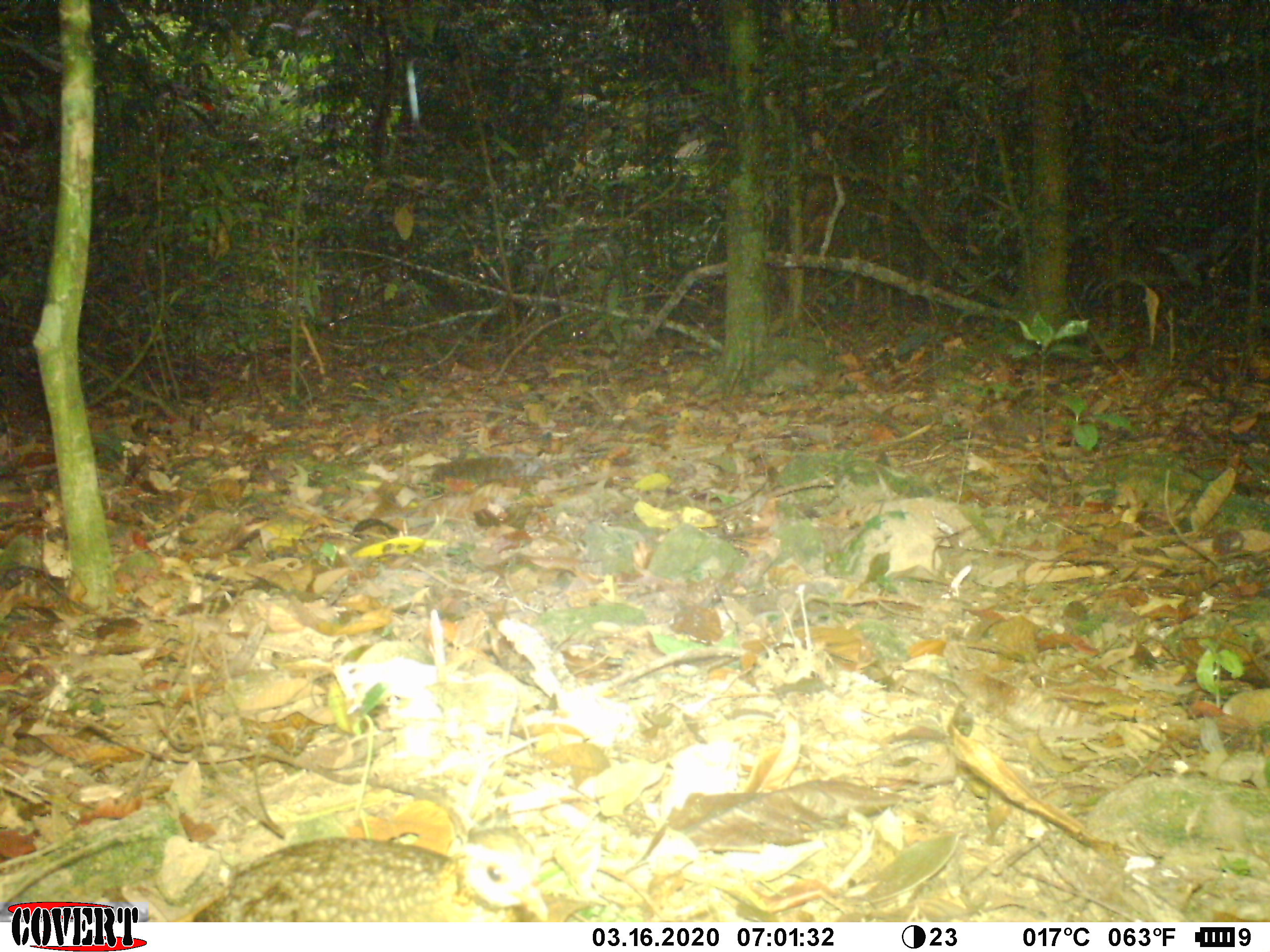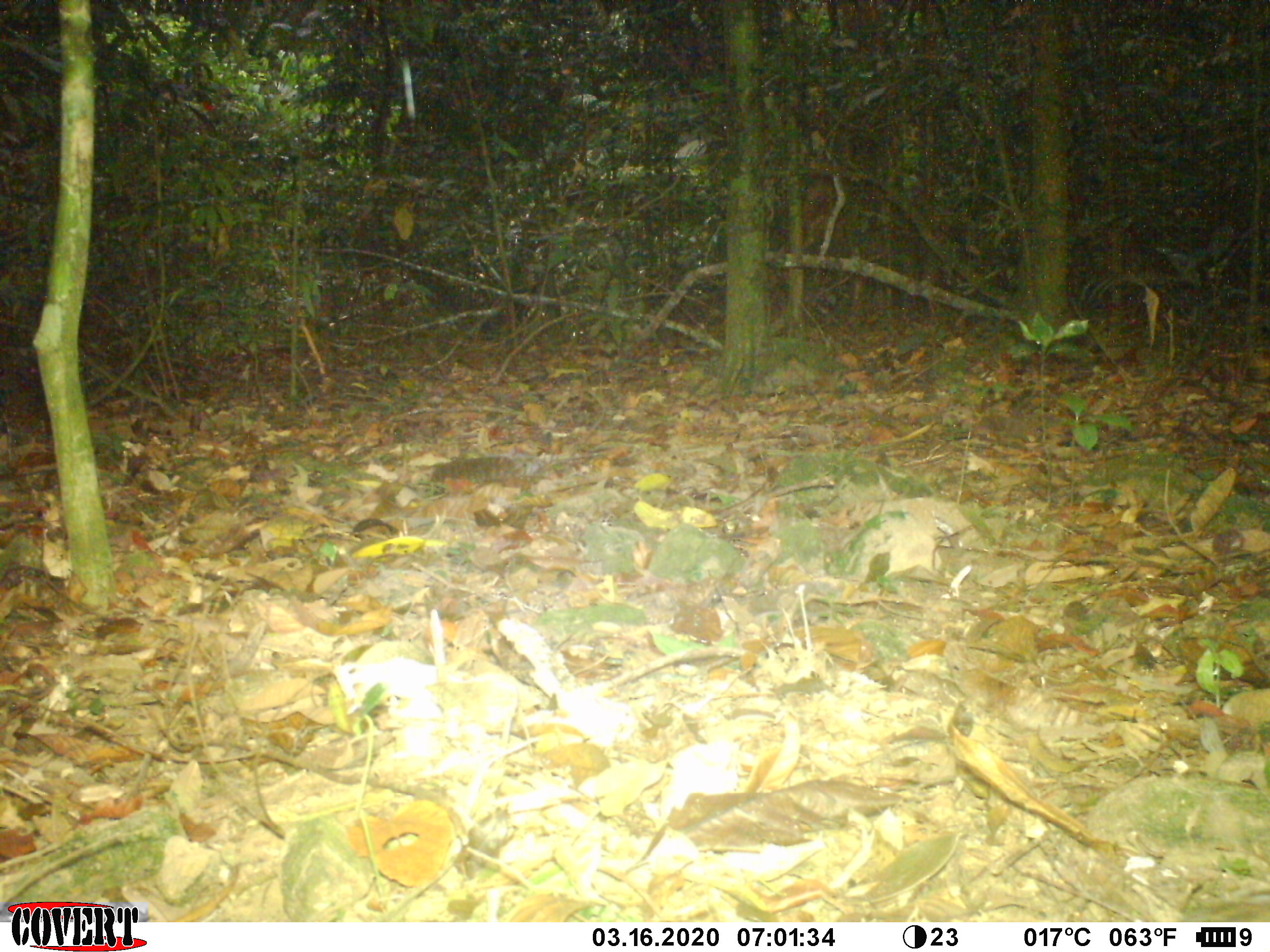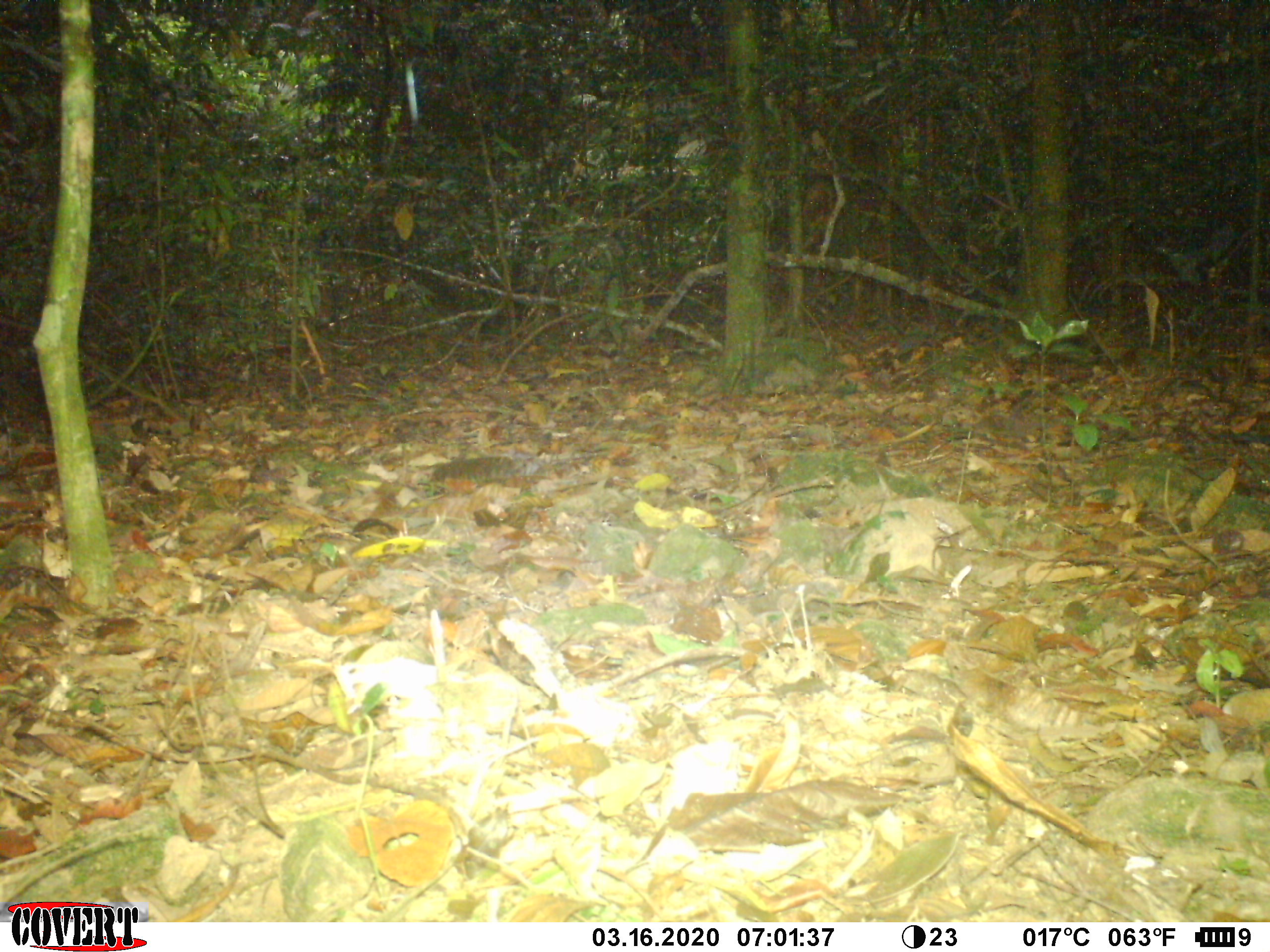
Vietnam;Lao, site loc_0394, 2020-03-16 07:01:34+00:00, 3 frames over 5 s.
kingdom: Animalia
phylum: Chordata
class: Aves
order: Galliformes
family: Phasianidae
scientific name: Phasianidae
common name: partridge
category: unidentified partridge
Unidentified partridge (partridge) (Phasianidae). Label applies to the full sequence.